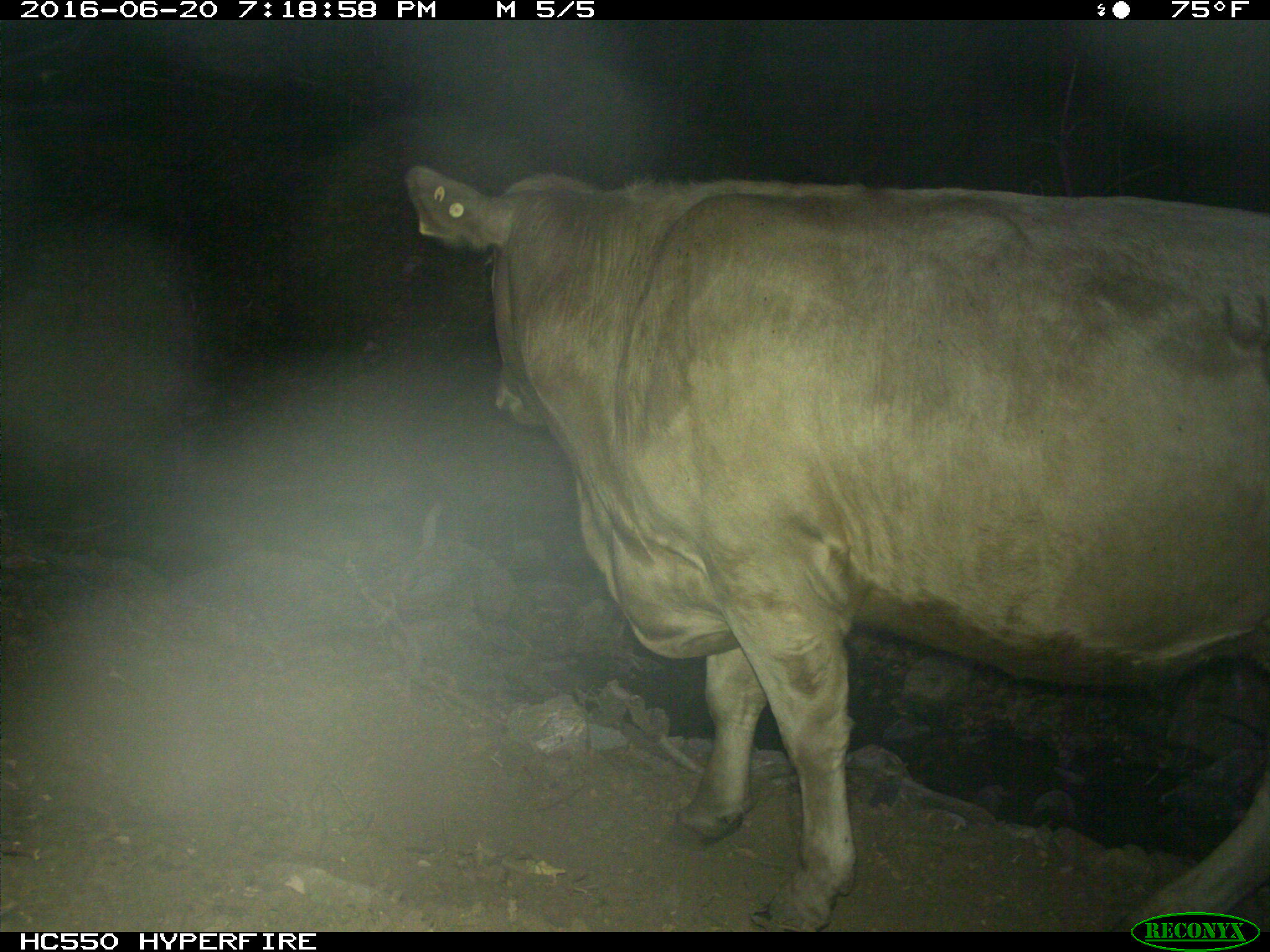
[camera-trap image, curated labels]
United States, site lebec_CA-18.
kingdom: Animalia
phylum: Chordata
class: Mammalia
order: Artiodactyla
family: Bovidae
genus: Bos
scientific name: Bos taurus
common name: domestic cow